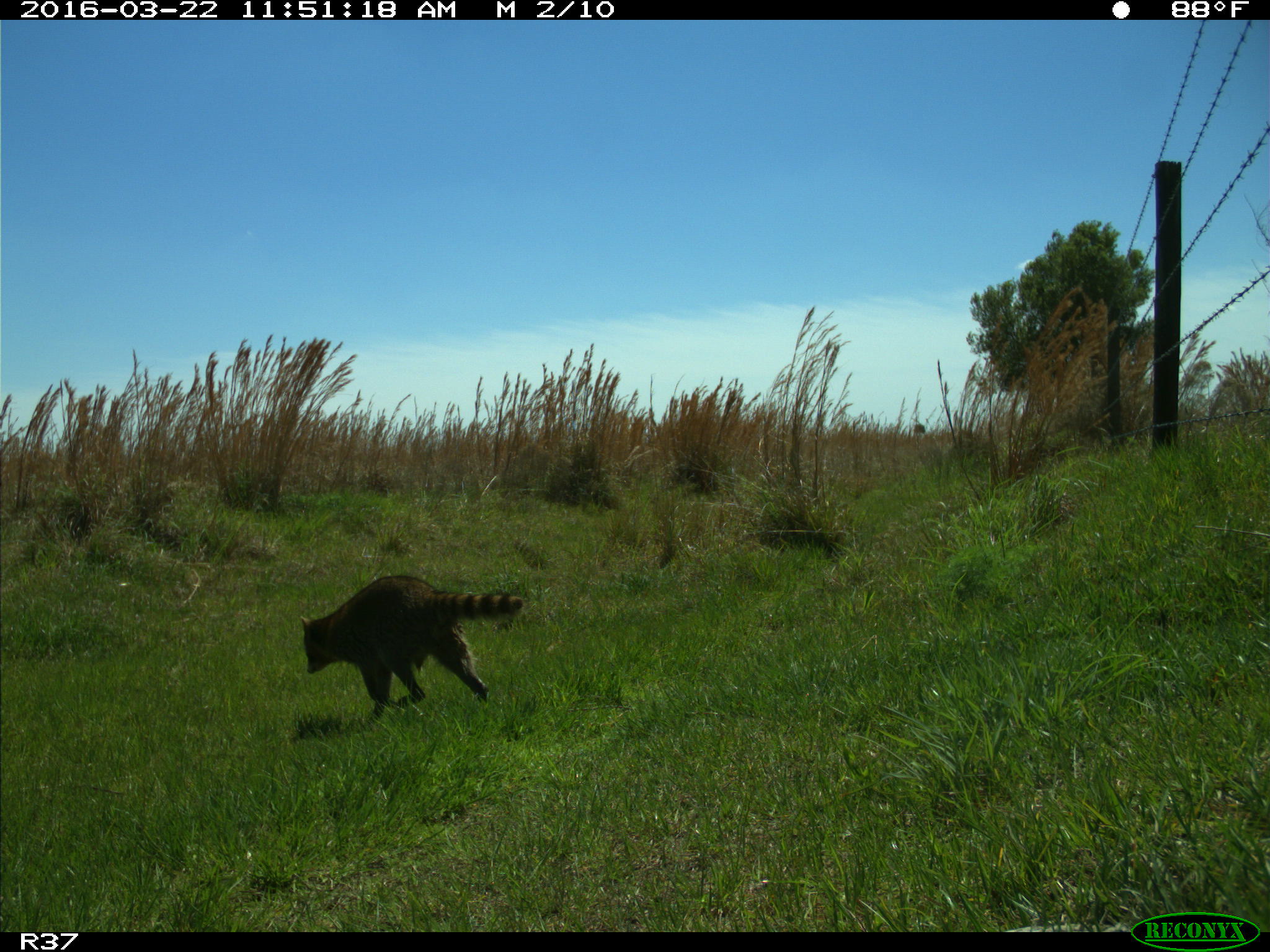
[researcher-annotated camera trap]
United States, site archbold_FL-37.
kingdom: Animalia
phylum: Chordata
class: Mammalia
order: Carnivora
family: Procyonidae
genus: Procyon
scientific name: Procyon lotor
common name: common raccoon